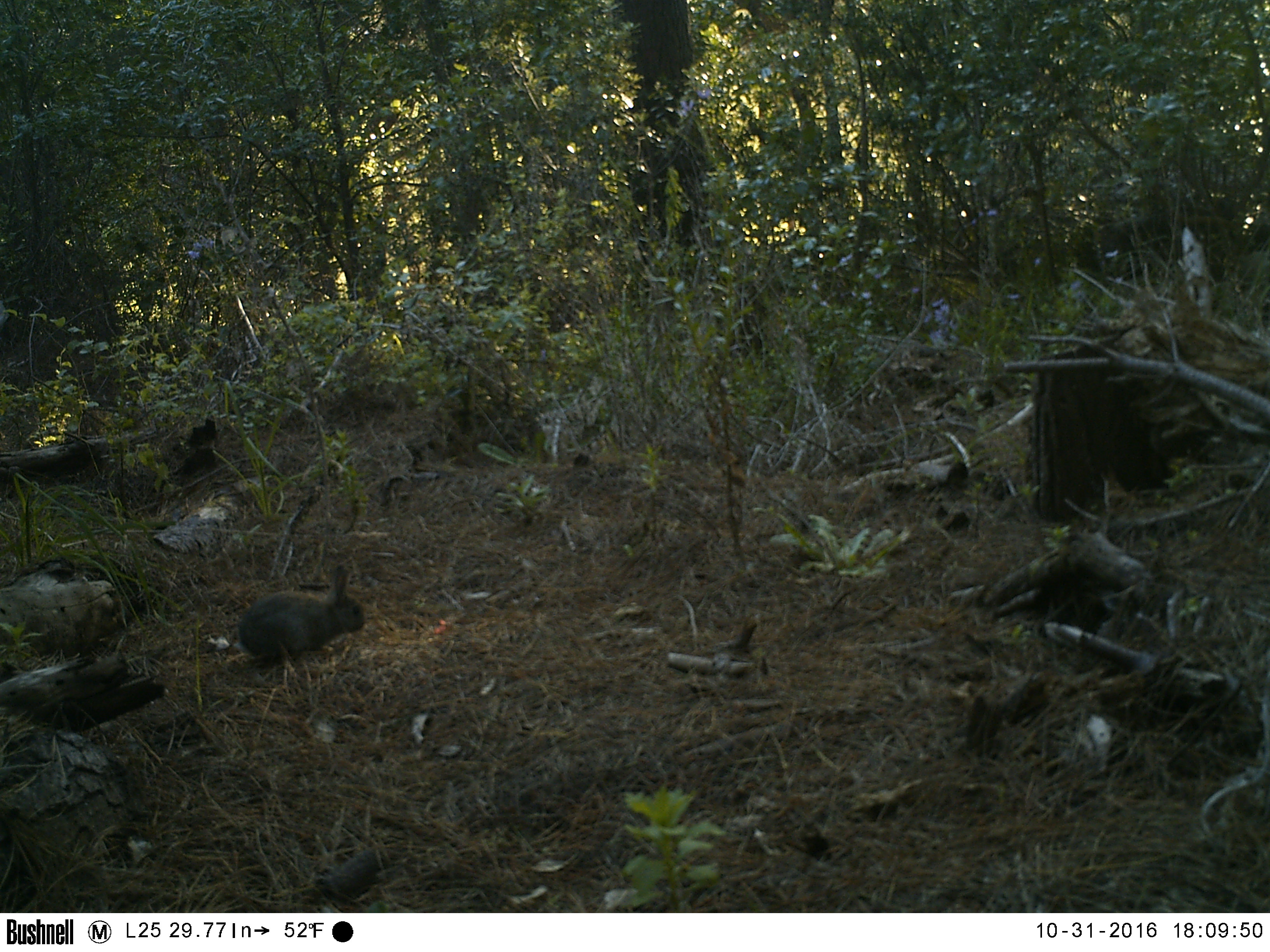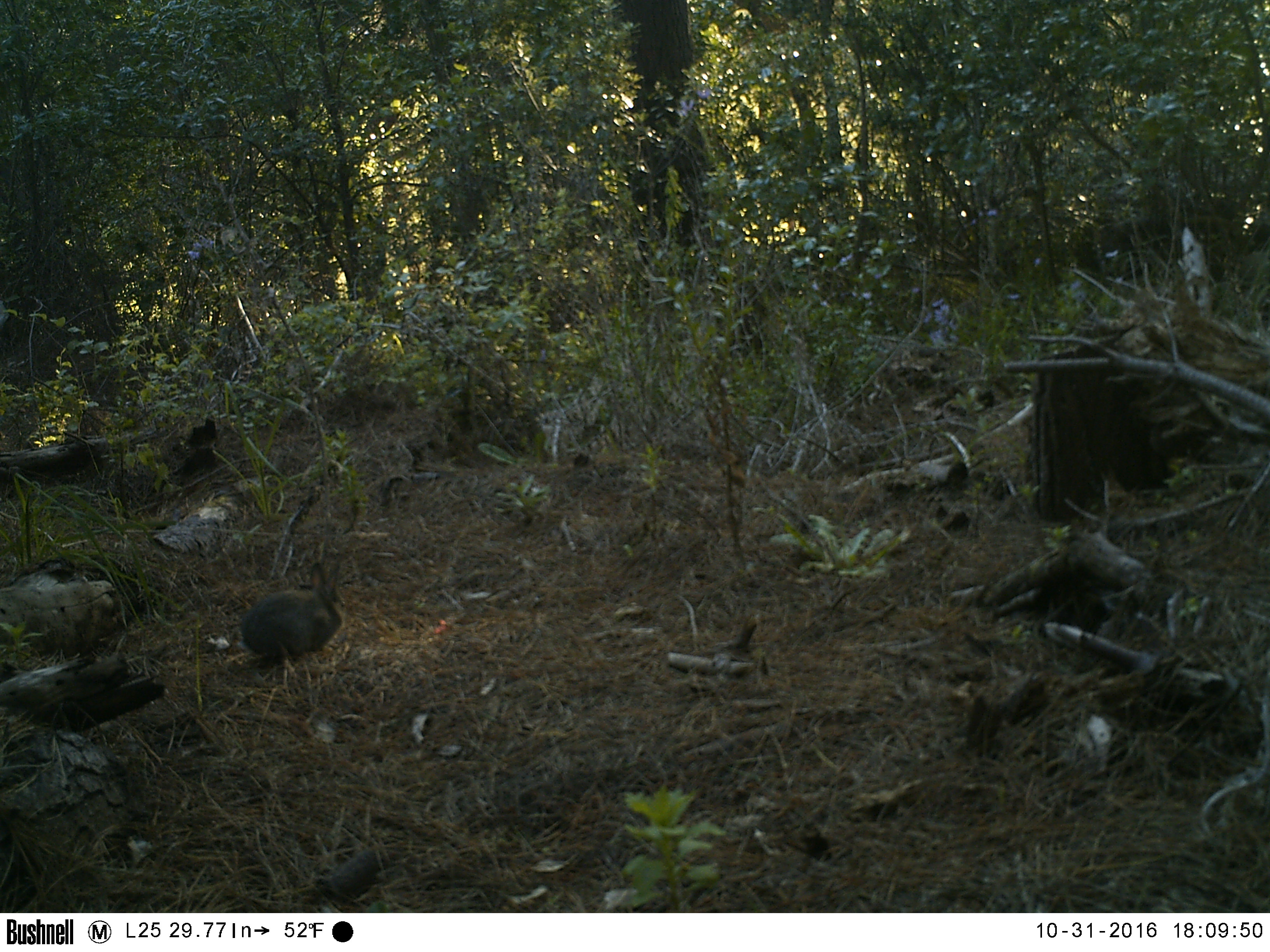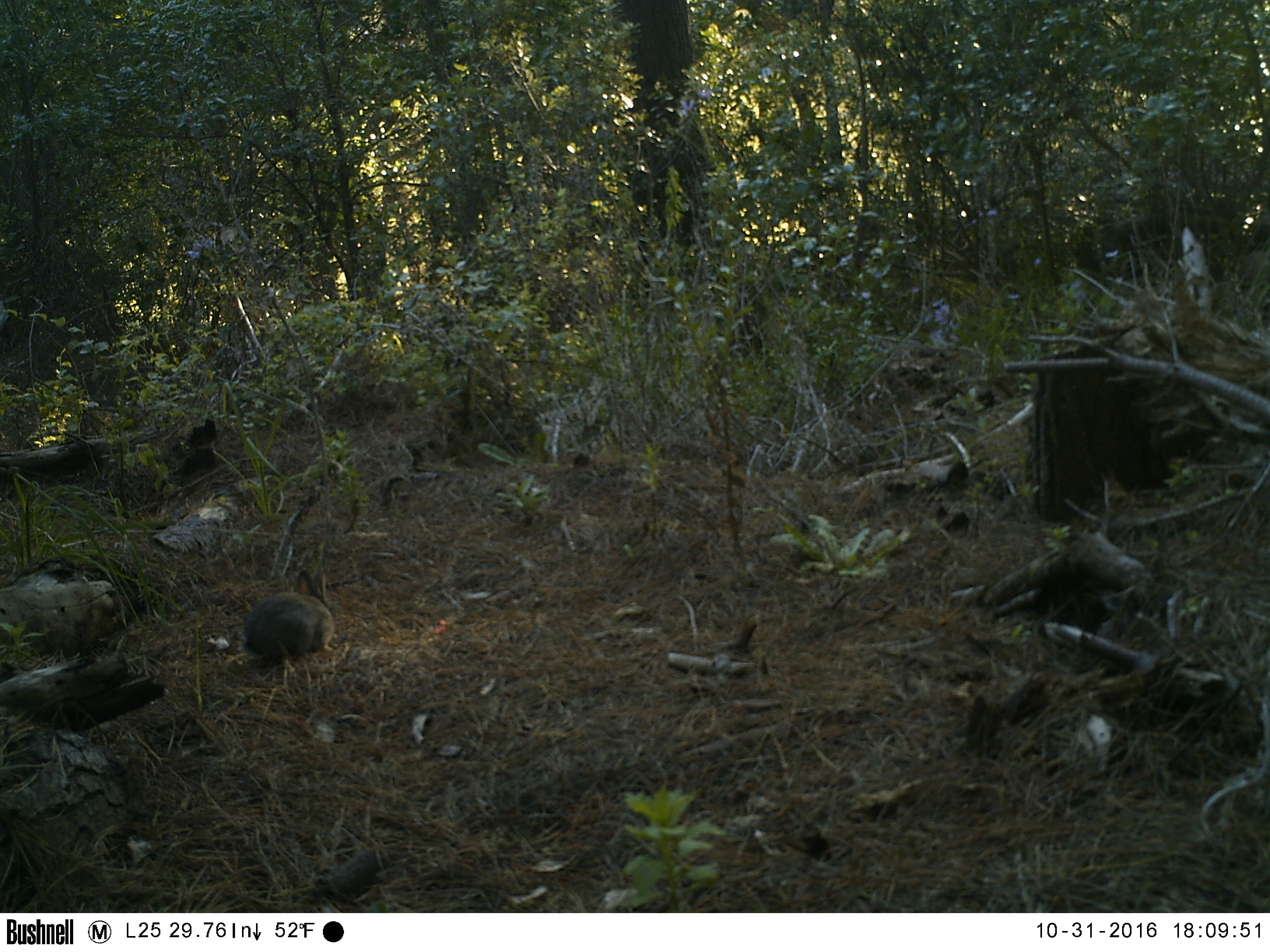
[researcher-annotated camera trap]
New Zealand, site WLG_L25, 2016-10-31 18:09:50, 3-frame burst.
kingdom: Animalia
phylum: Chordata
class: Mammalia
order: Lagomorpha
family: Leporidae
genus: Oryctolagus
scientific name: Oryctolagus cuniculus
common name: european rabbit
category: rabbit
Rabbit (european rabbit) (Oryctolagus cuniculus).